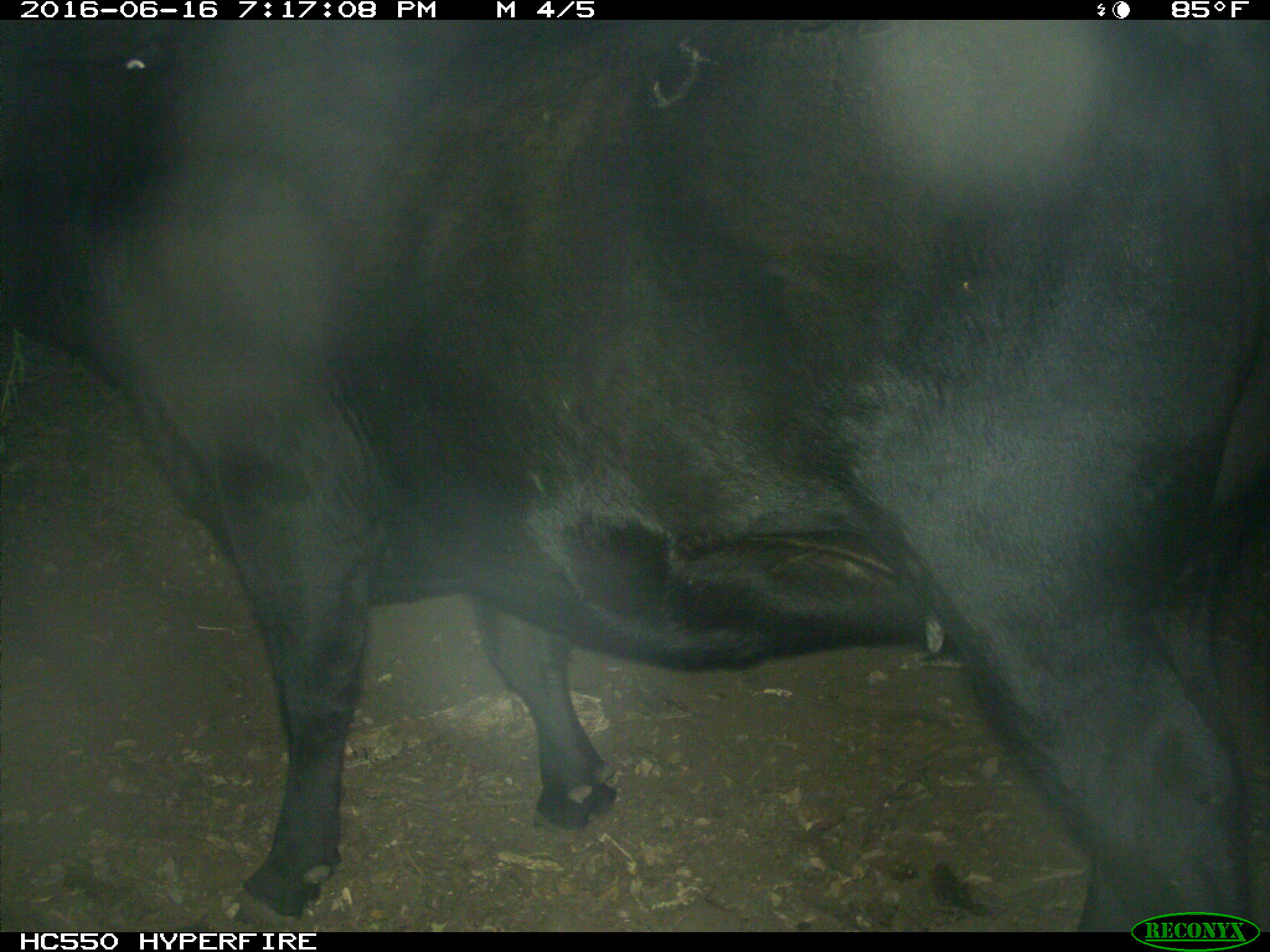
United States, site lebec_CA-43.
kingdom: Animalia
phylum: Chordata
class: Mammalia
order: Artiodactyla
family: Bovidae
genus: Bos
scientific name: Bos taurus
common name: domestic cow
Bos taurus (domestic cow).